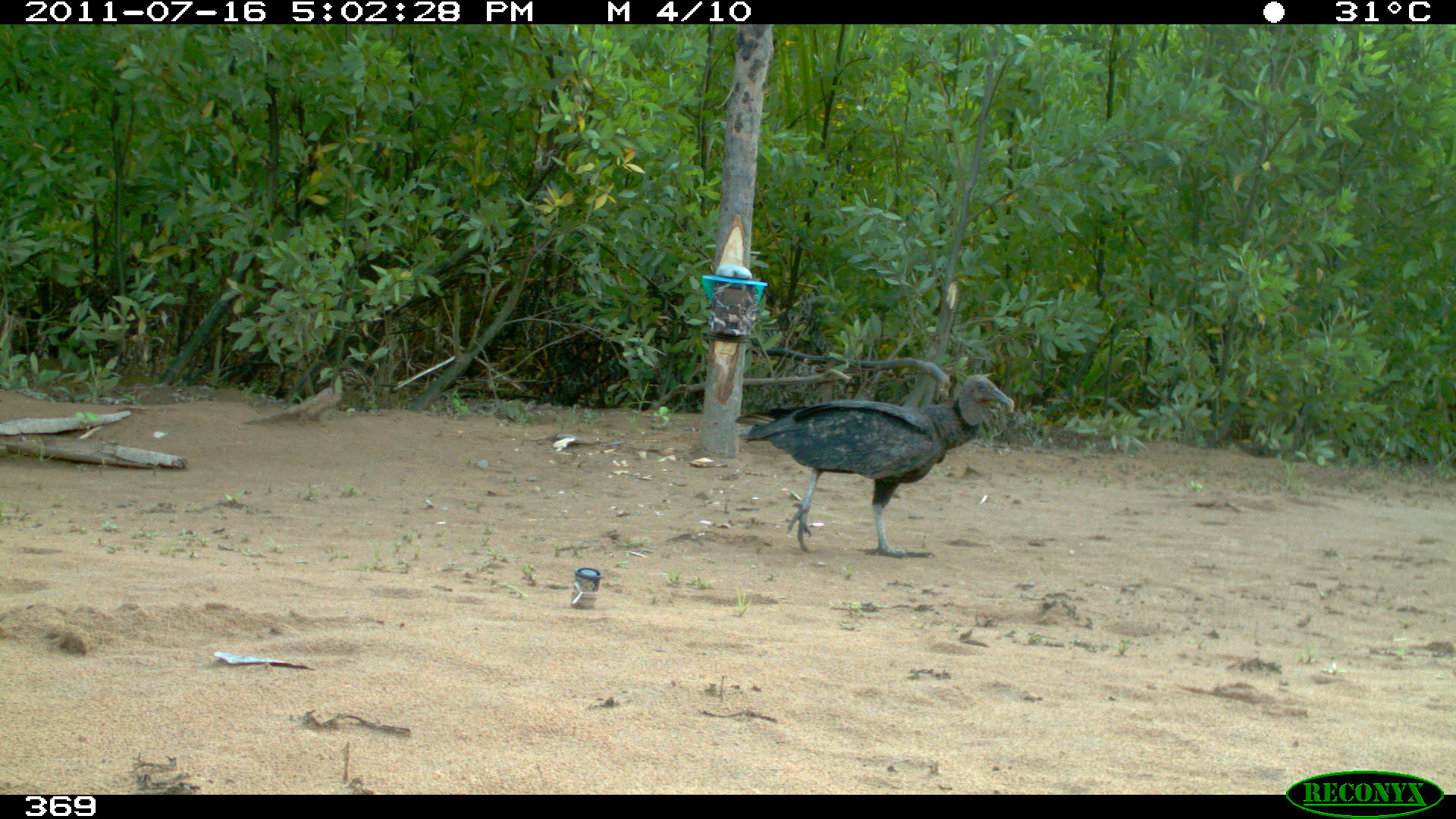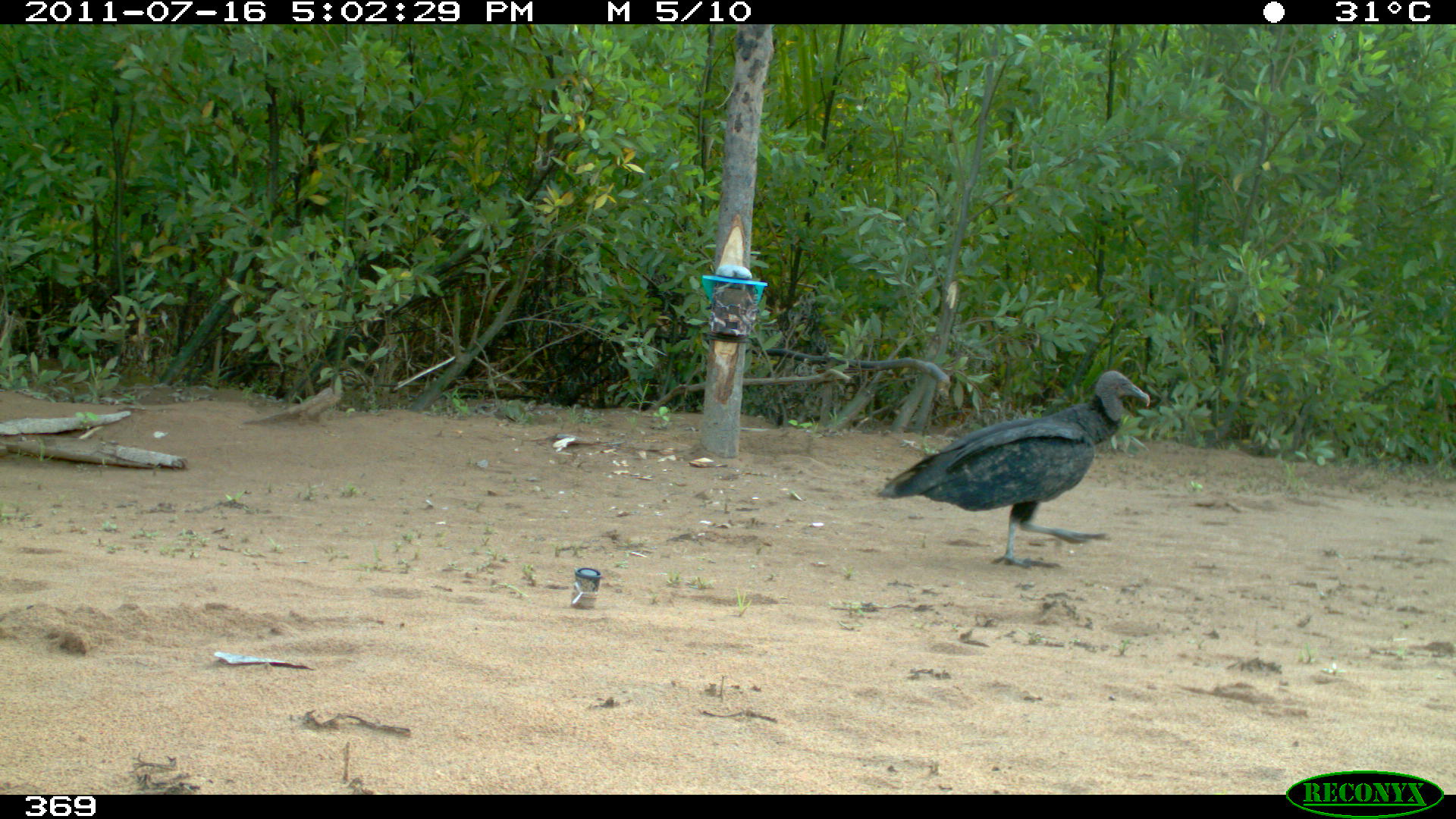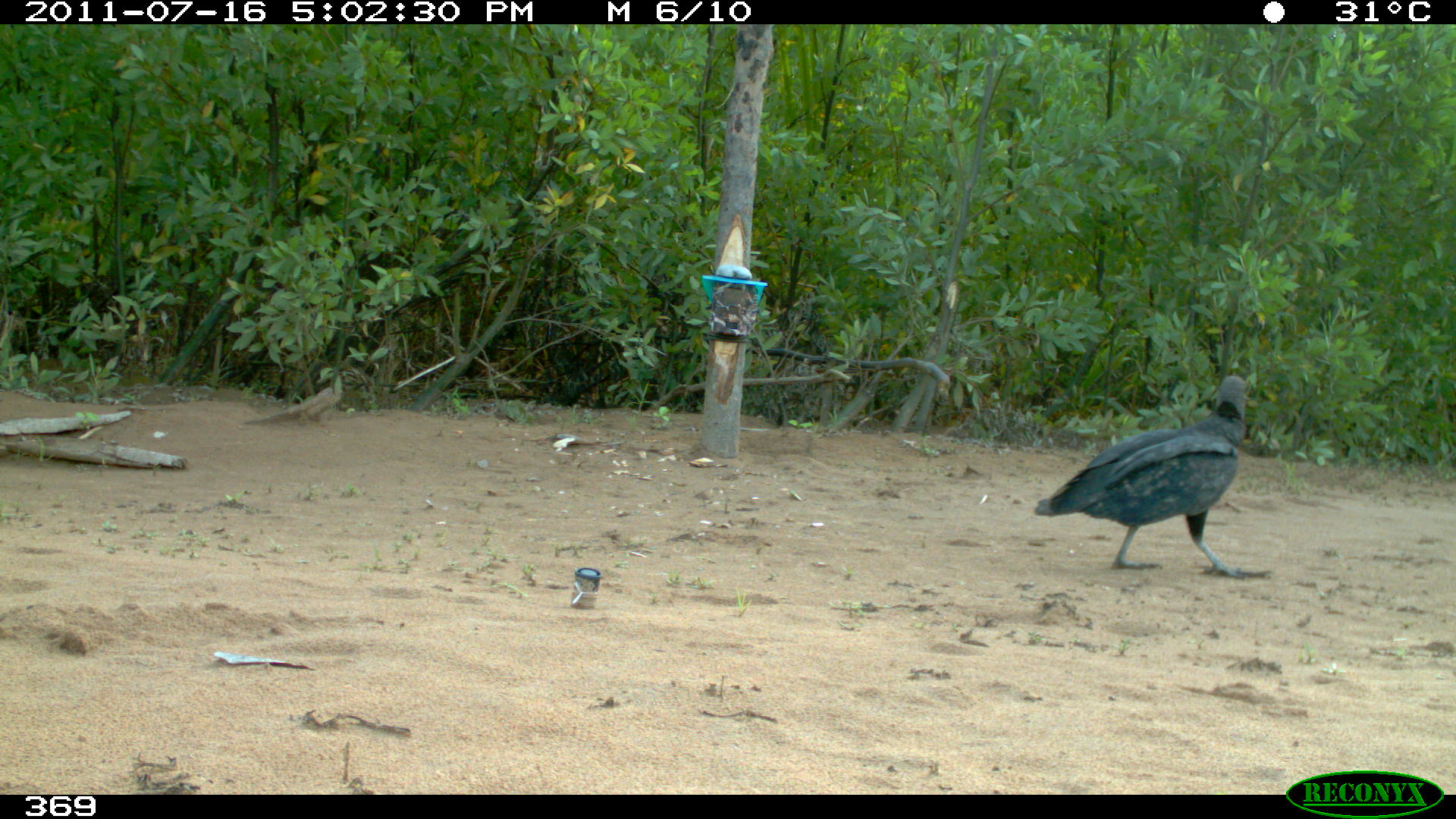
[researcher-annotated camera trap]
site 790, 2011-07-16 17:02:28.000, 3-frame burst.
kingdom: Animalia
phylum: Chordata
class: Aves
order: Cathartiformes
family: Cathartidae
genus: Coragyps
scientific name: Coragyps atratus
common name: black vulture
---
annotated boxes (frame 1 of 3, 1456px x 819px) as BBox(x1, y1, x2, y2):
coragyps atratus: BBox(737, 373, 1012, 556)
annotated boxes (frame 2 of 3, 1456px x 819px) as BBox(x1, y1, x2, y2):
coragyps atratus: BBox(877, 370, 1150, 569)